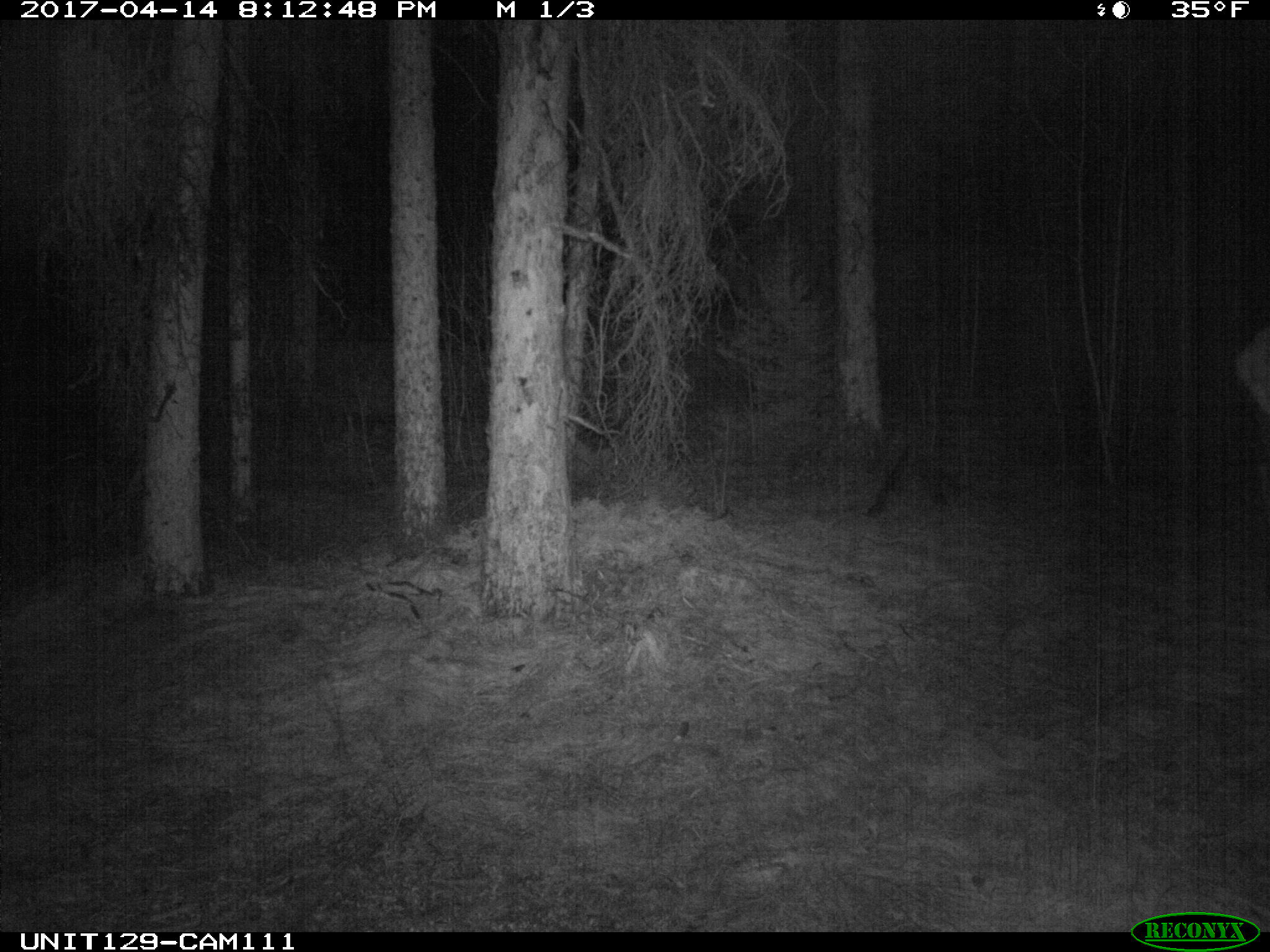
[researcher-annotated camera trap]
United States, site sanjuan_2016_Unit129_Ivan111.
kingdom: Animalia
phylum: Chordata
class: Mammalia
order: Artiodactyla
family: Cervidae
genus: Cervus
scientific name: Cervus elaphus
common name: red deer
Cervus elaphus (red deer).